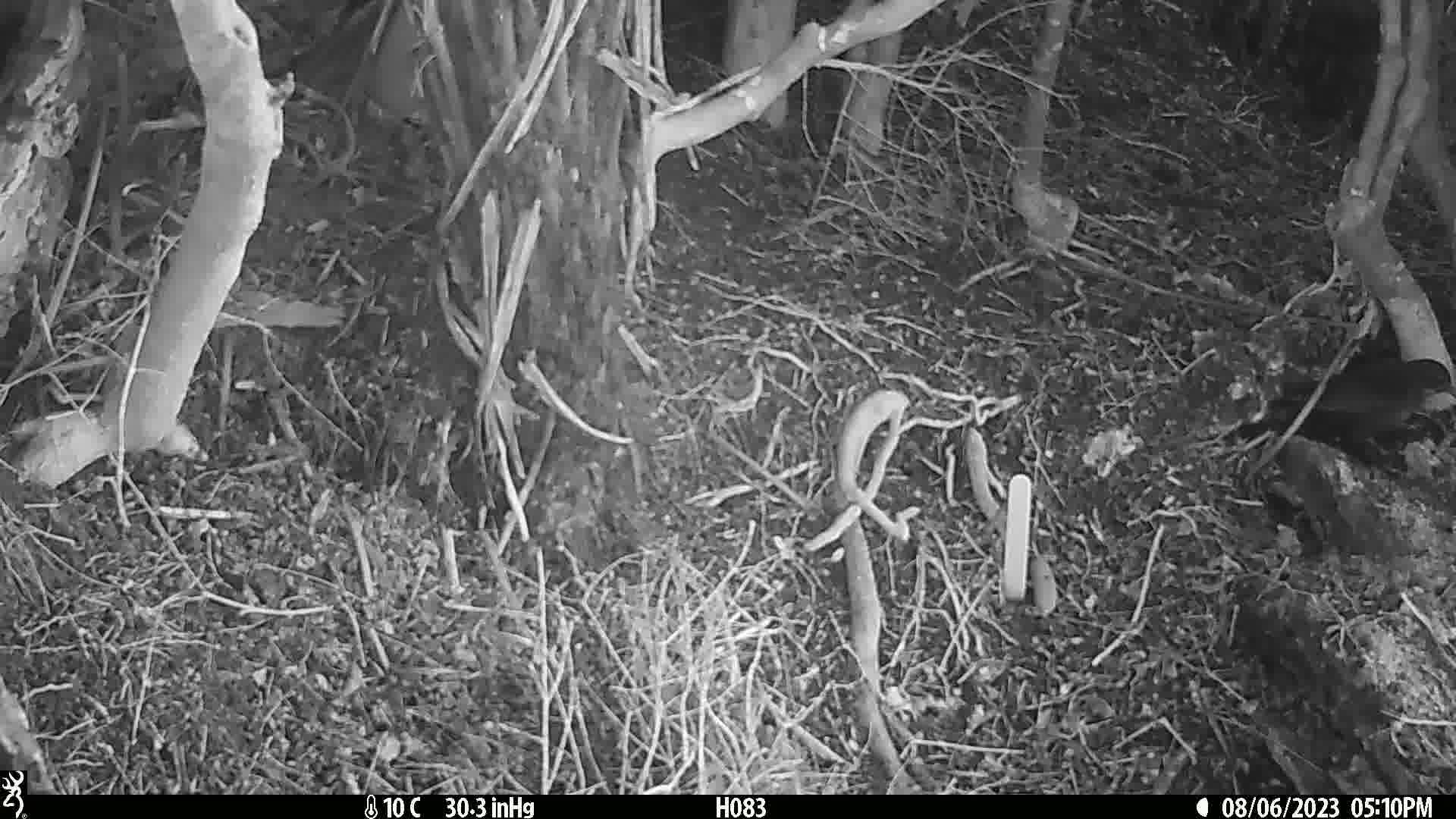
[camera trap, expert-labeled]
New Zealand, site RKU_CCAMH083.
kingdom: Animalia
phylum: Chordata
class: Aves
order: Passeriformes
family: Turdidae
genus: Turdus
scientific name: Turdus merula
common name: eurasian blackbird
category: blackbird